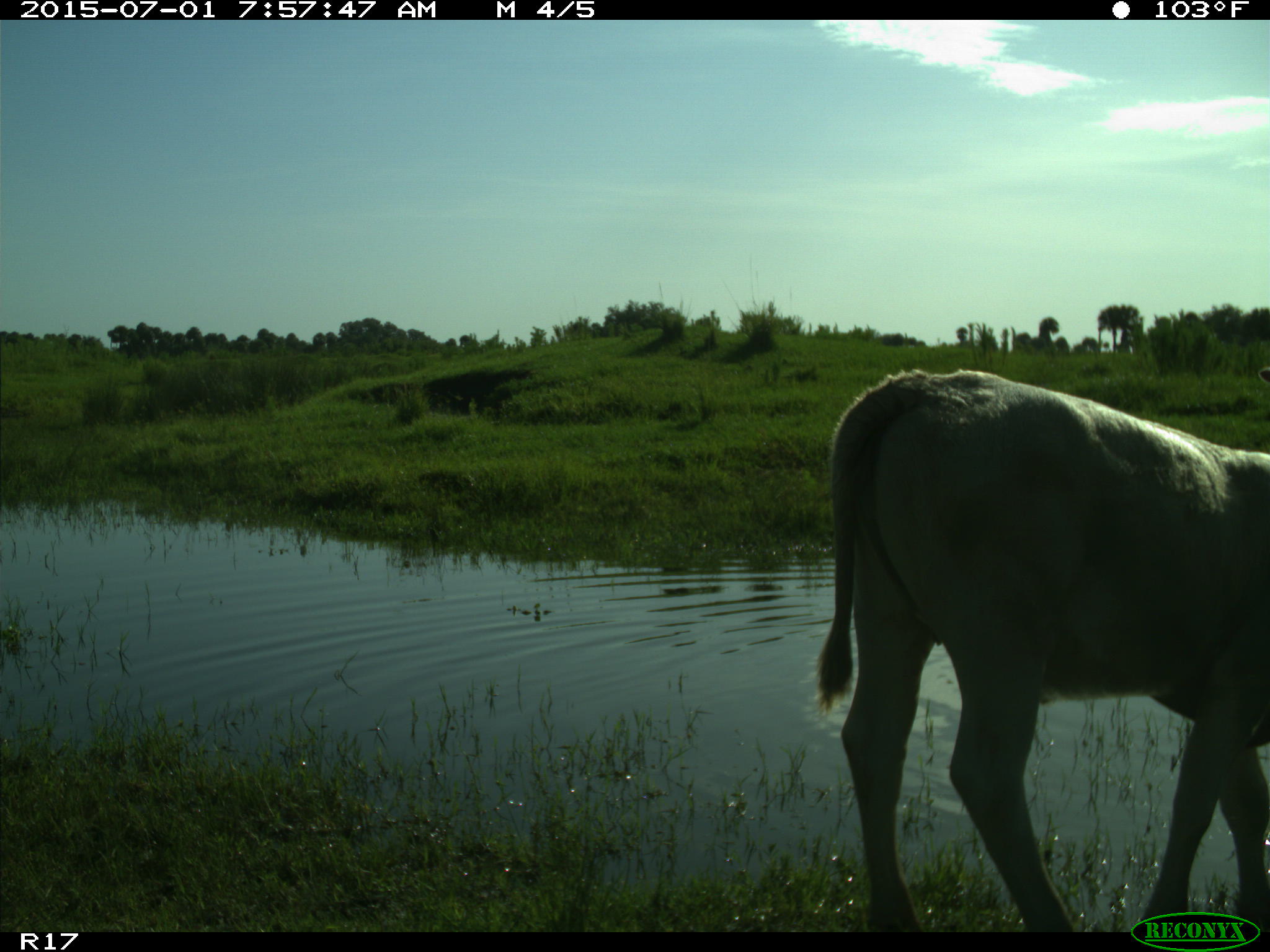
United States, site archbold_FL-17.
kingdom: Animalia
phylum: Chordata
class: Mammalia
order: Artiodactyla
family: Bovidae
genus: Bos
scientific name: Bos taurus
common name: domestic cow